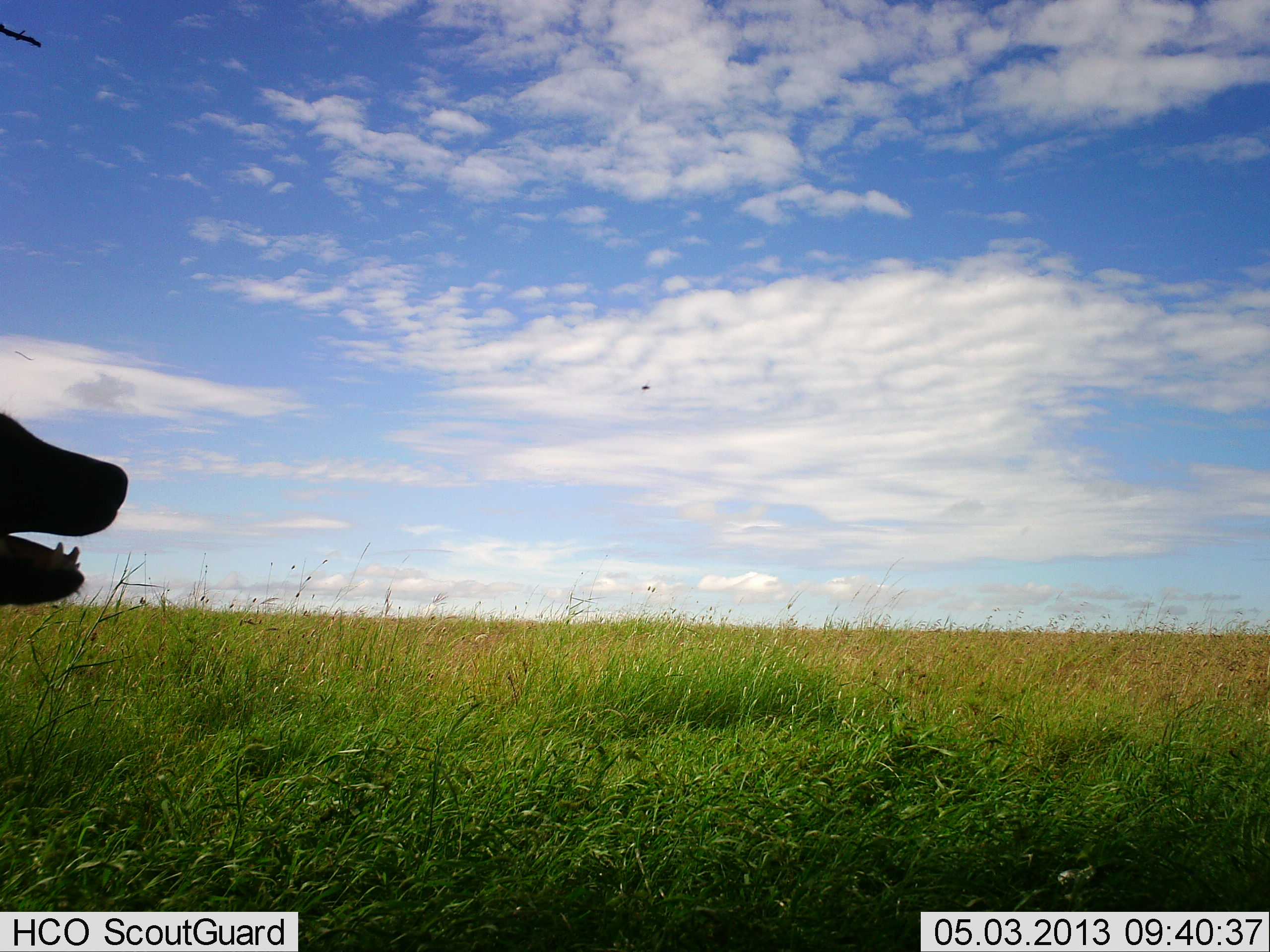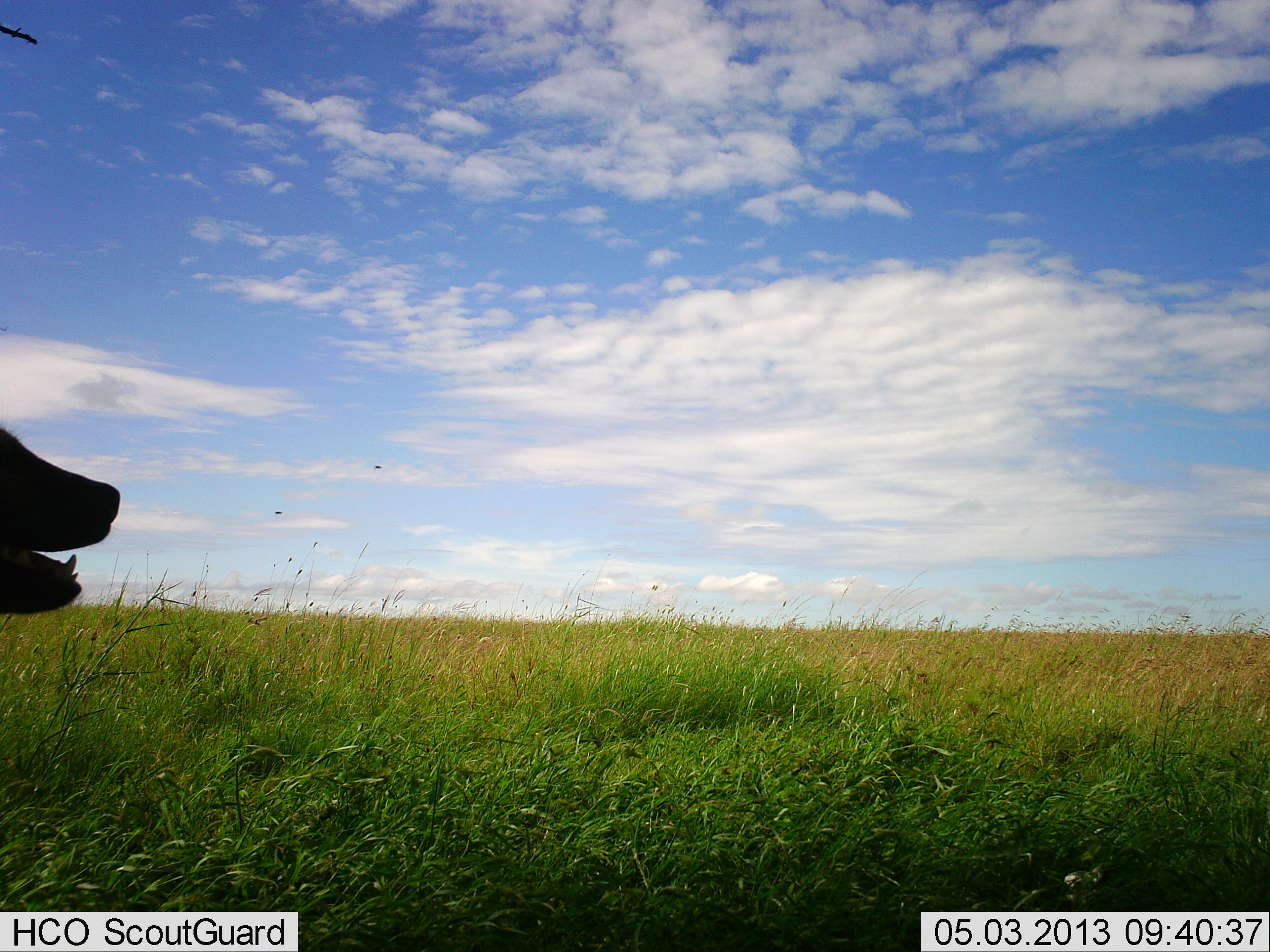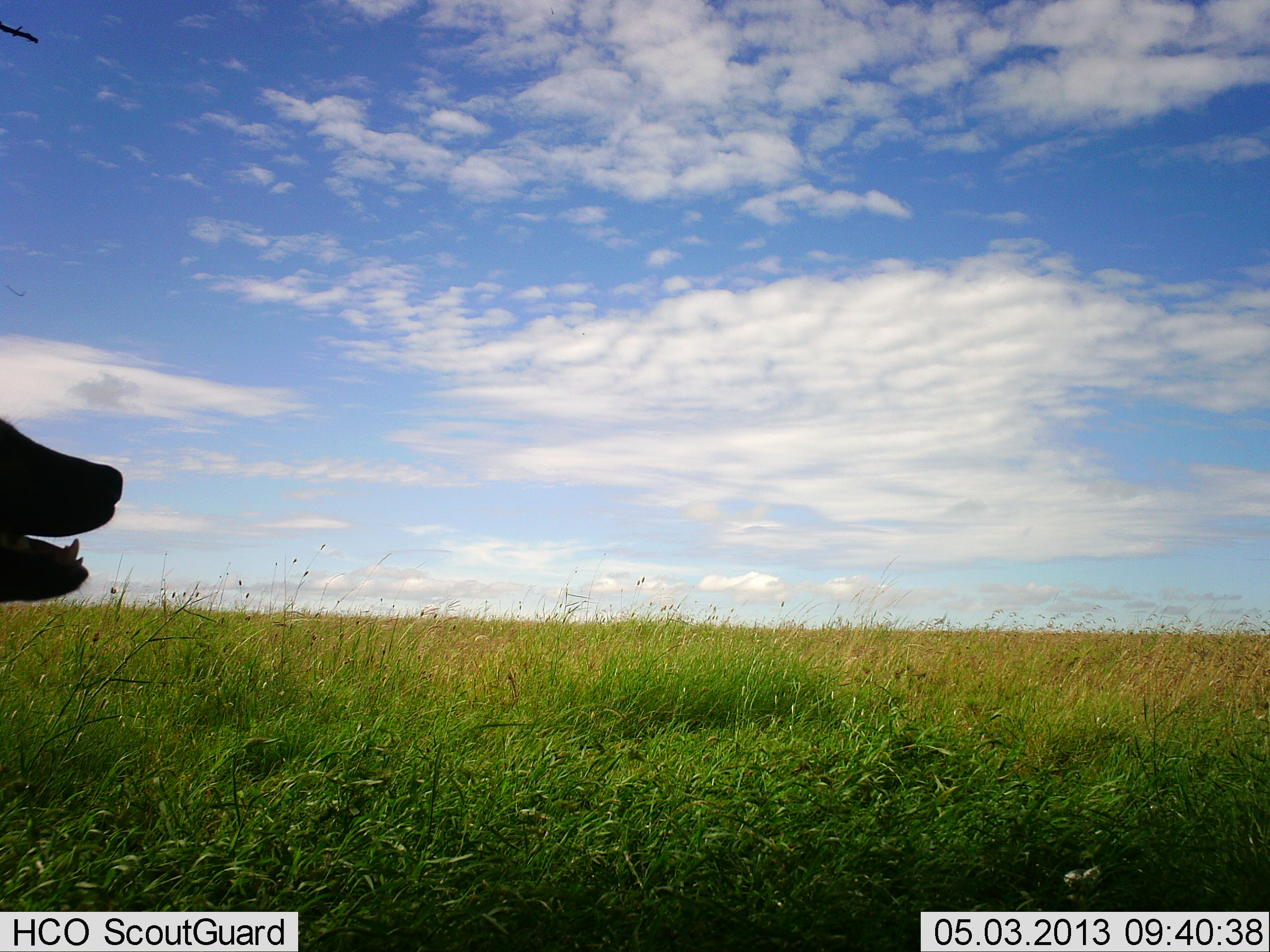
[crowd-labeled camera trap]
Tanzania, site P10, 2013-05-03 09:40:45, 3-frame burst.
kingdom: Animalia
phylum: Chordata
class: Mammalia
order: Carnivora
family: Hyaenidae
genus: Crocuta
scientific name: Crocuta crocuta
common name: spotted hyena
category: hyenaspotted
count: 1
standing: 88%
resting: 12%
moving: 0%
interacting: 0%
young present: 0%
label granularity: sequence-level